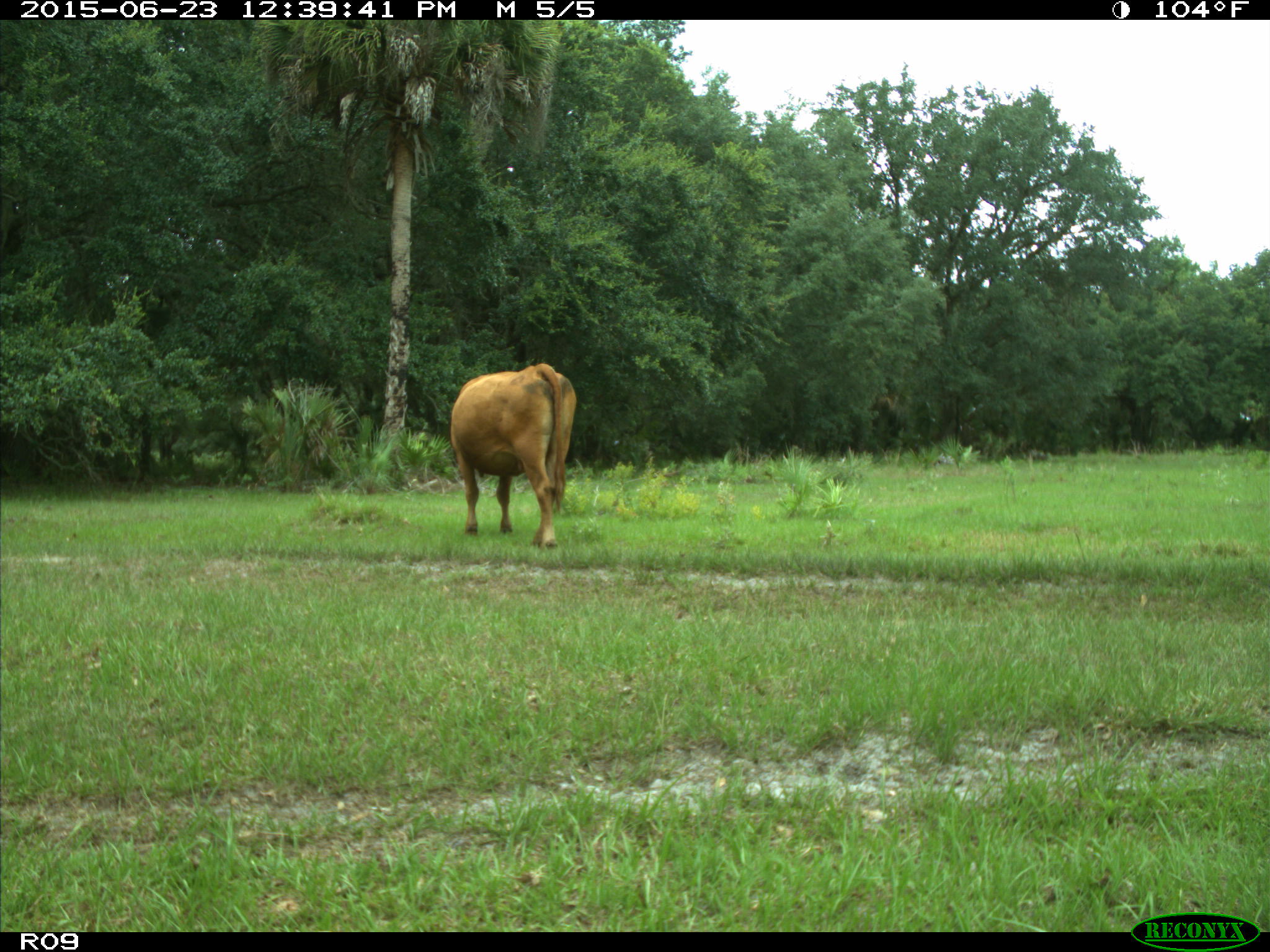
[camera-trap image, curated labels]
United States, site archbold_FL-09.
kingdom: Animalia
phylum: Chordata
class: Mammalia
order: Artiodactyla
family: Bovidae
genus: Bos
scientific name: Bos taurus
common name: domestic cow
Bos taurus (domestic cow).